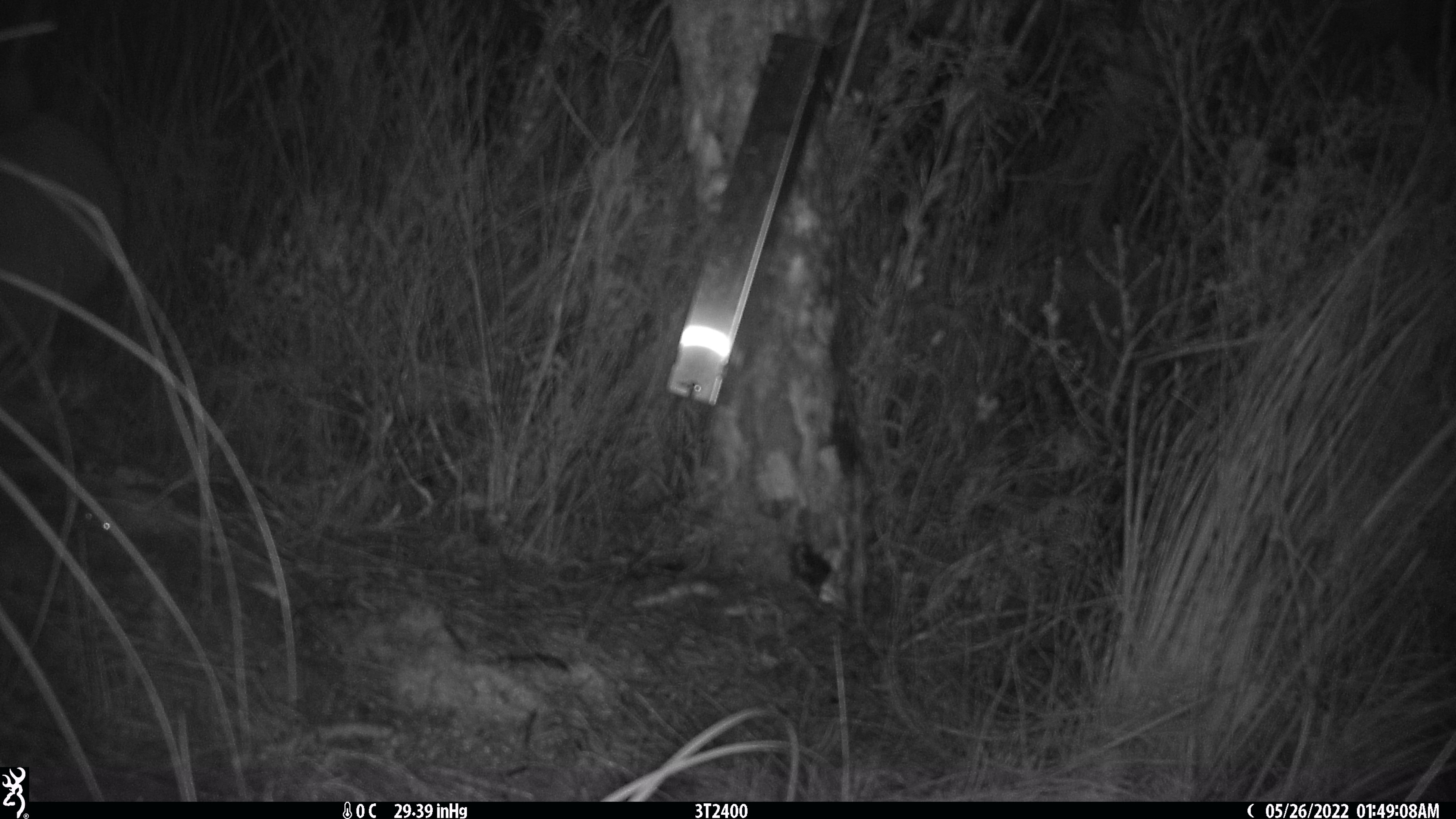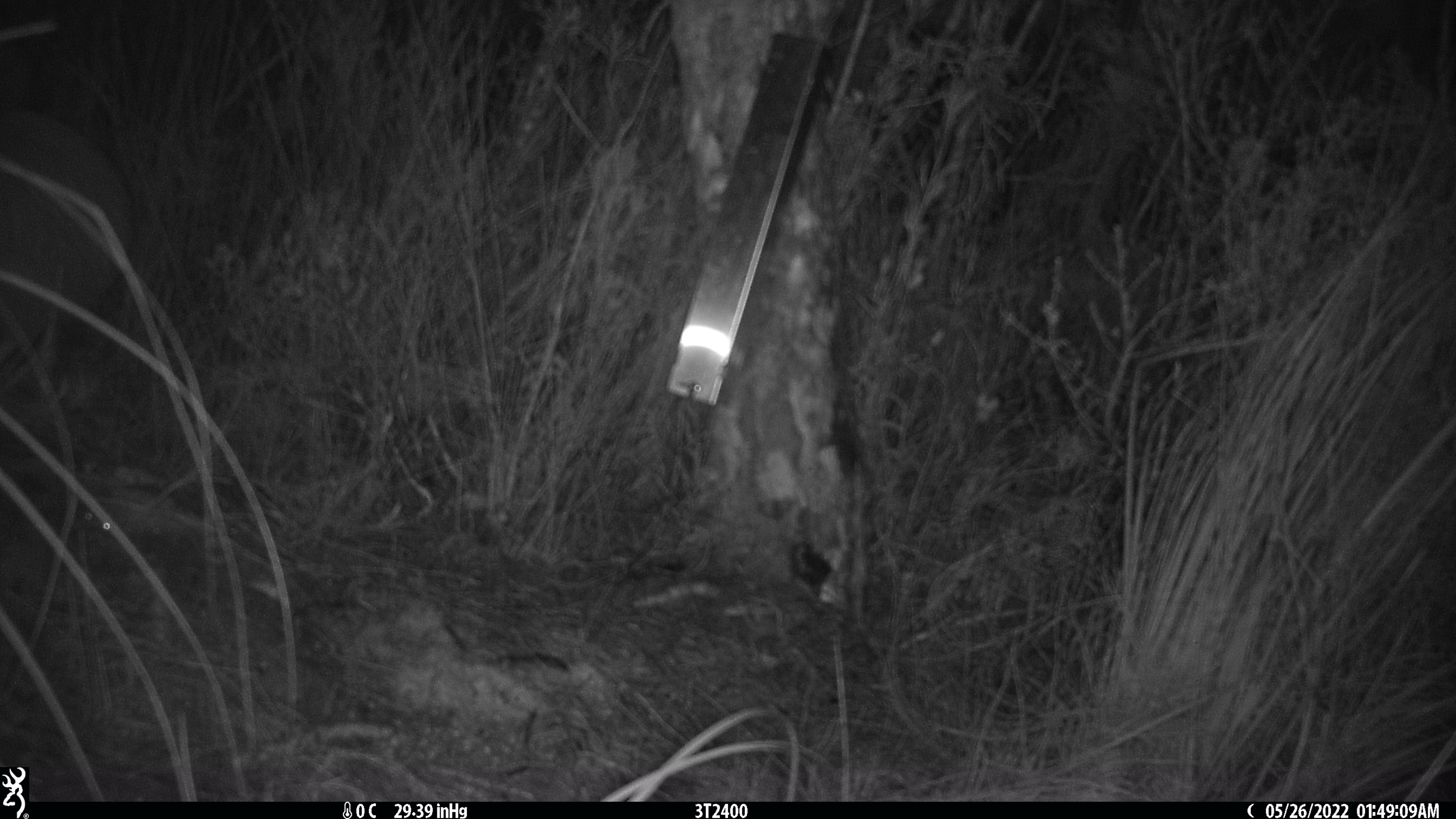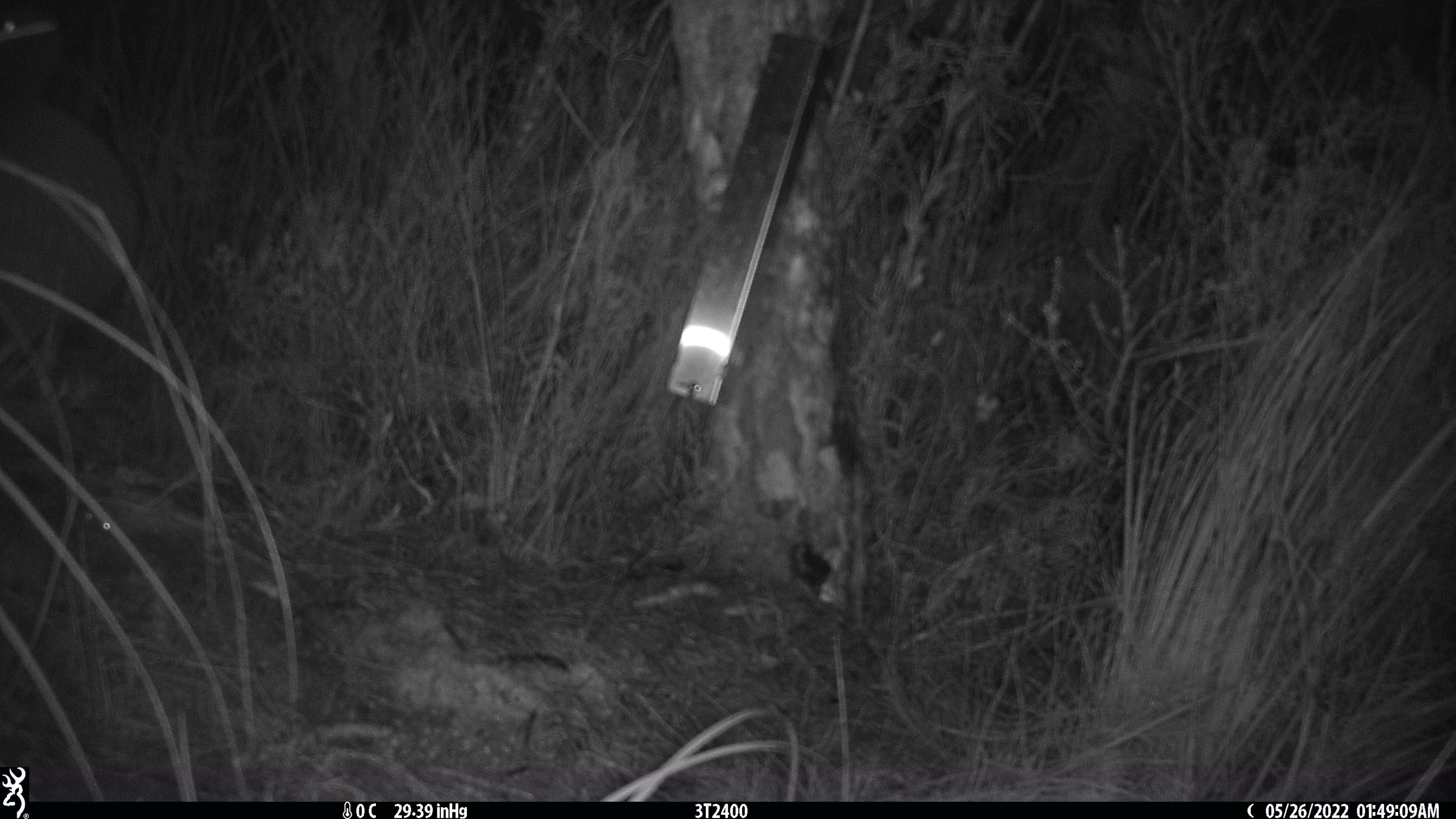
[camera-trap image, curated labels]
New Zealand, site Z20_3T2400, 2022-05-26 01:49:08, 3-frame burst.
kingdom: Animalia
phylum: Chordata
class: Aves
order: Apterygiformes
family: Apterygidae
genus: Apteryx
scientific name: Apteryx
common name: kiwi